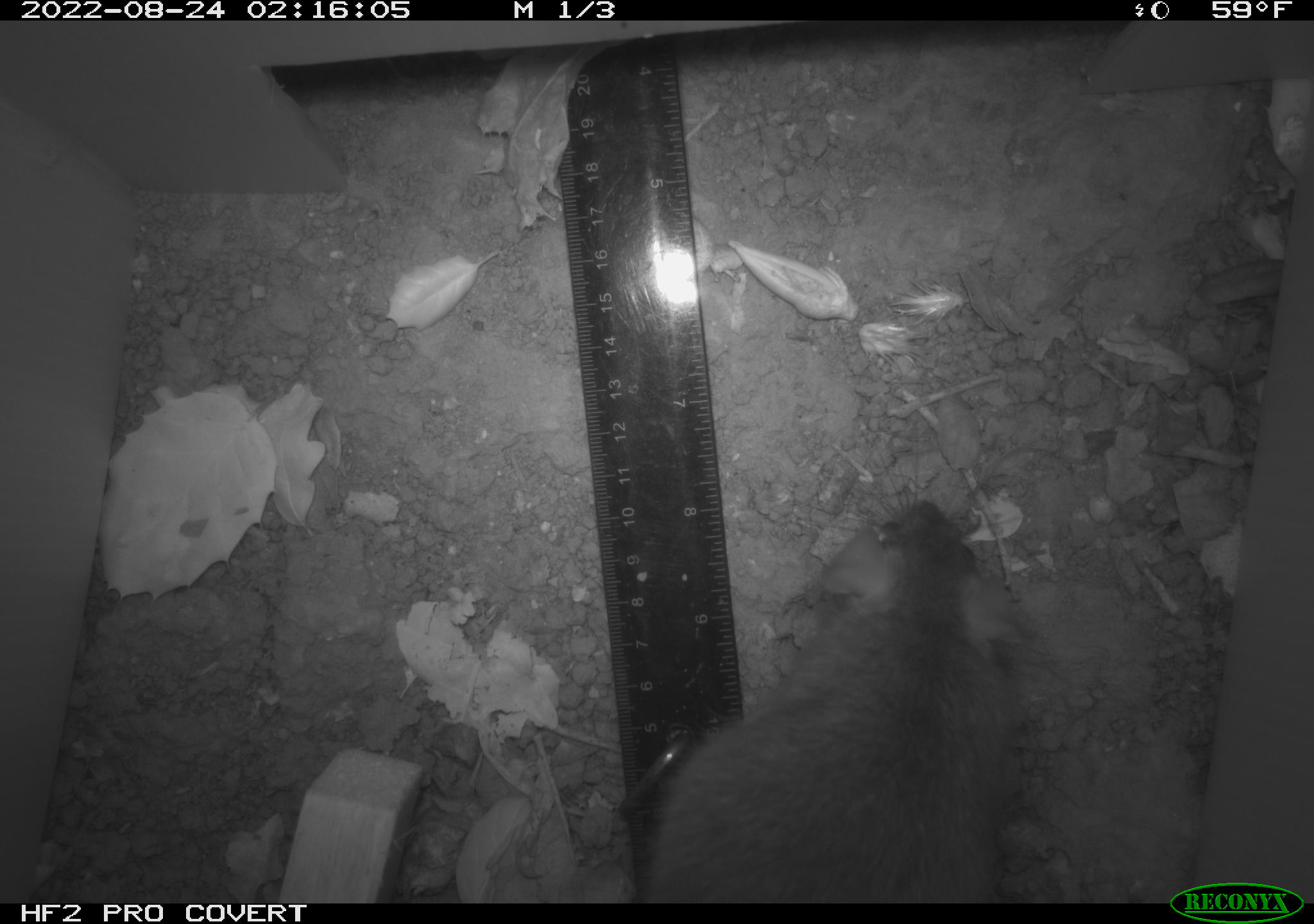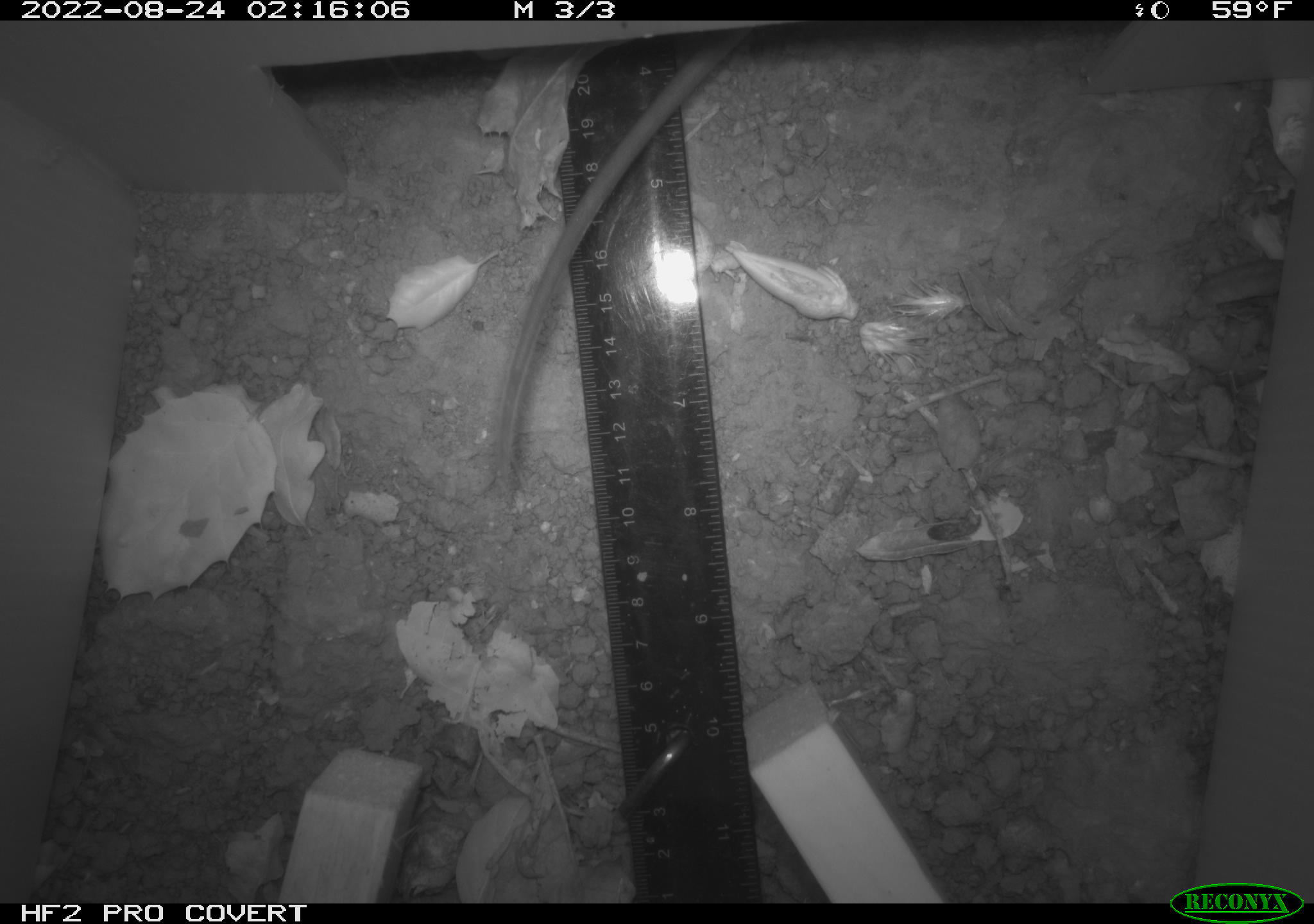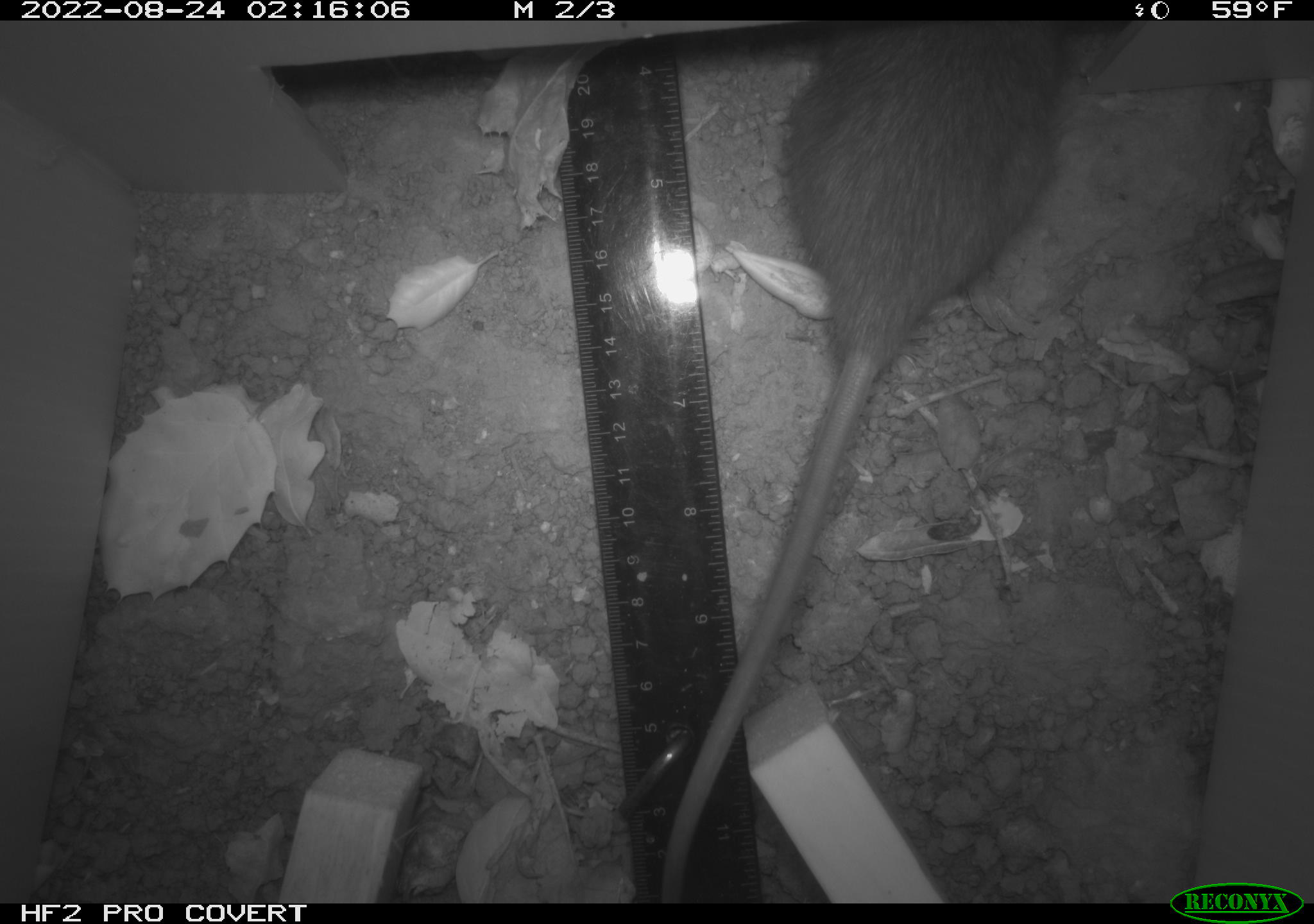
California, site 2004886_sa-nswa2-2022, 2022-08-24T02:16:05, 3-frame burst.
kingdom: Animalia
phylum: Chordata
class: Mammalia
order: Rodentia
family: Muridae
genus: Rattus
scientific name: Rattus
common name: rat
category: rattus species